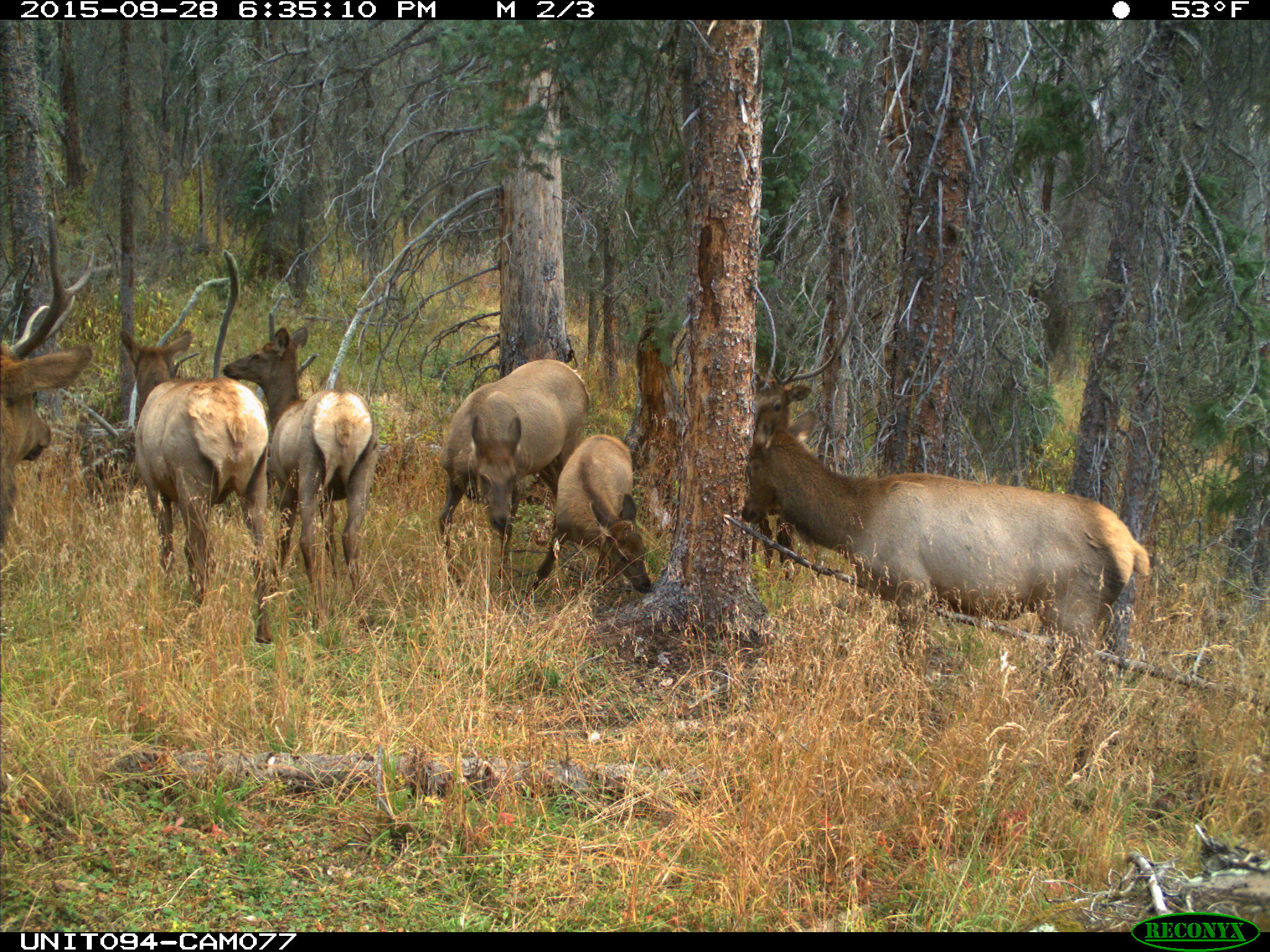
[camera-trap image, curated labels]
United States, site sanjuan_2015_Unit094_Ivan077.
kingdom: Animalia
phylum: Chordata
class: Mammalia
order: Artiodactyla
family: Cervidae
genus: Cervus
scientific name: Cervus elaphus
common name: red deer